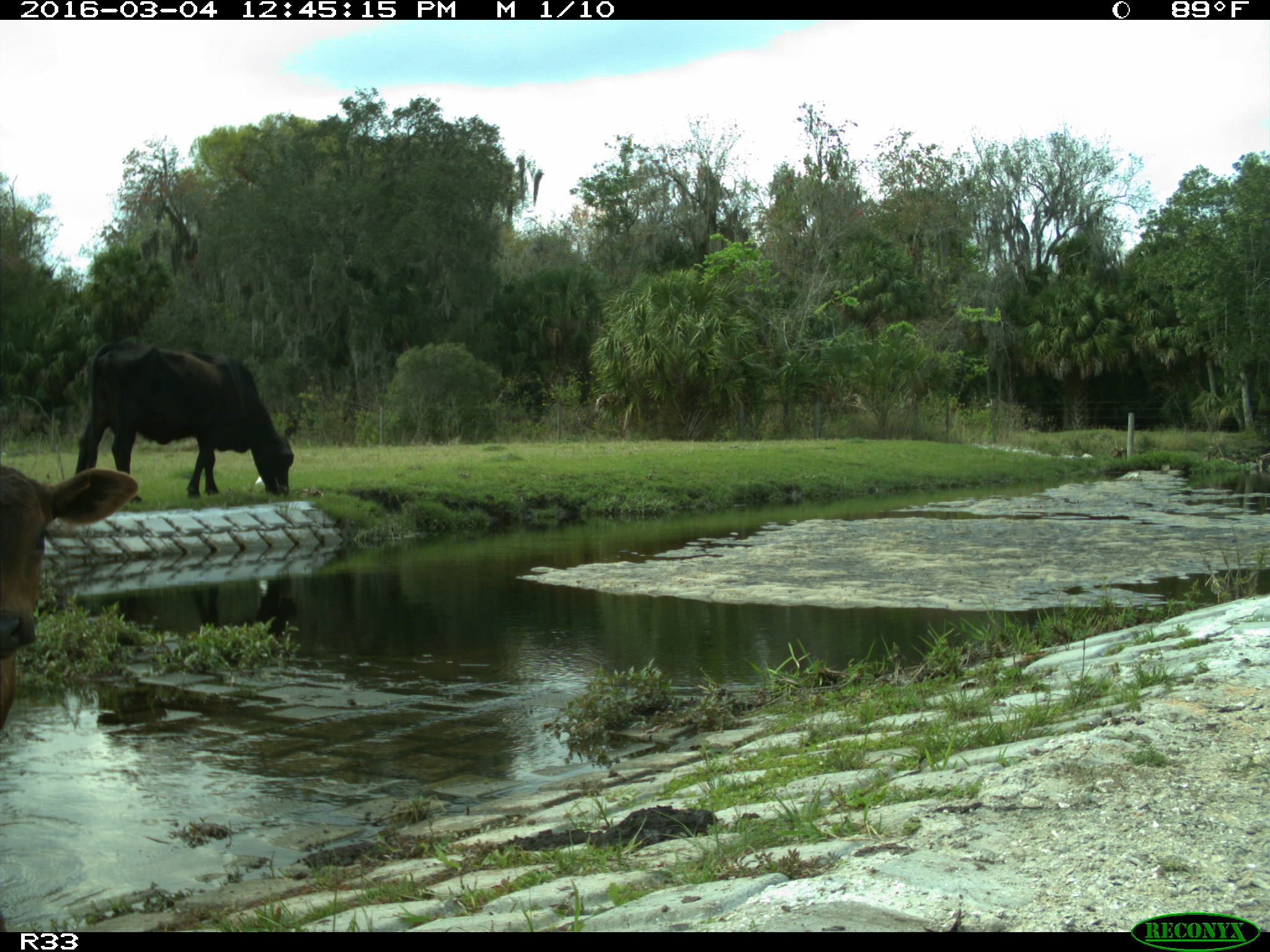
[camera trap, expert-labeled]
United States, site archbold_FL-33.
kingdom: Animalia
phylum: Chordata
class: Mammalia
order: Artiodactyla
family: Bovidae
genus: Bos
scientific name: Bos taurus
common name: domestic cow